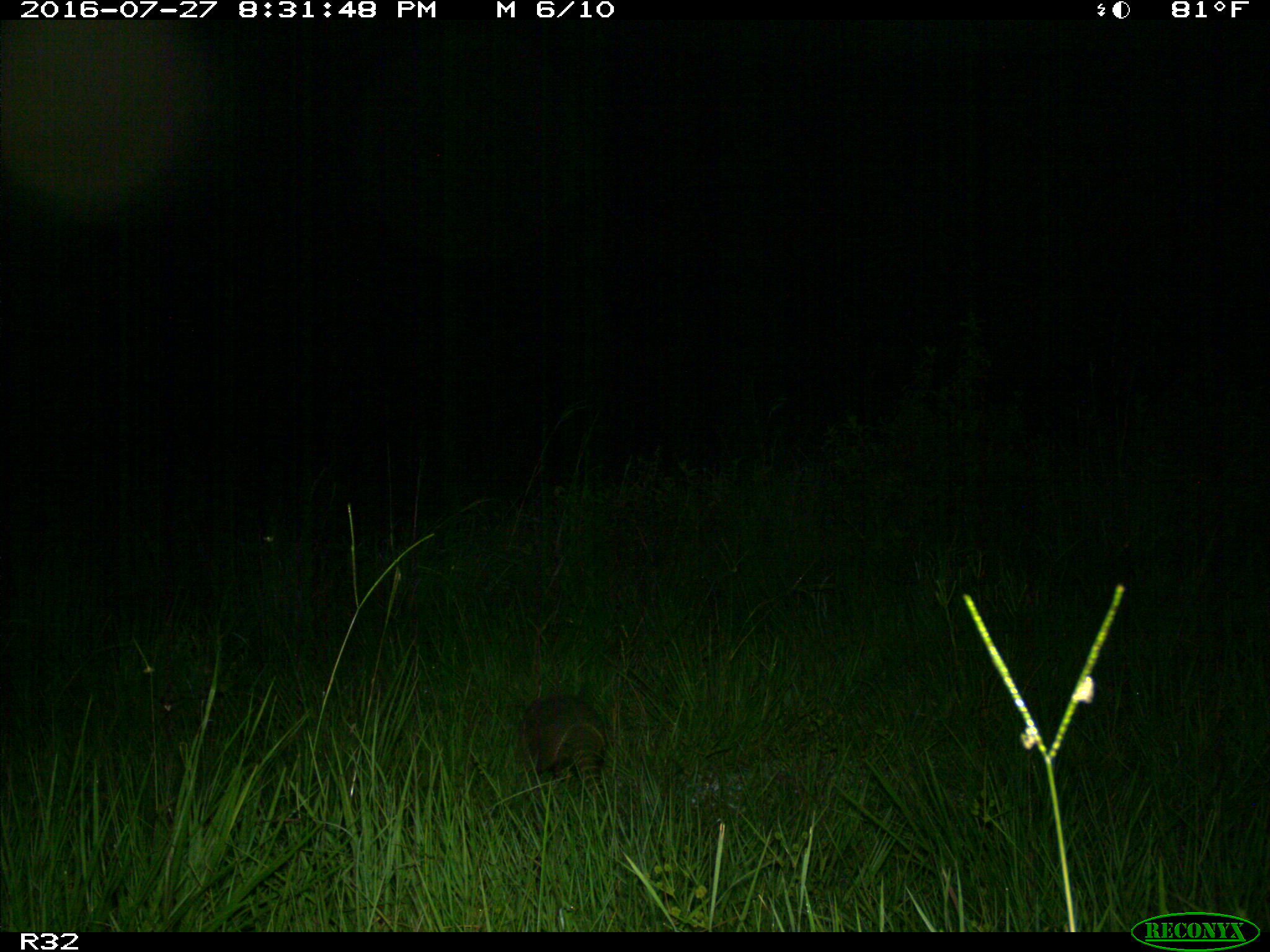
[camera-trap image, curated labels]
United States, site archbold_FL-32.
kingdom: Animalia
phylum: Chordata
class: Mammalia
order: Cingulata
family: Dasypodidae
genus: Dasypus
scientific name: Dasypus novemcinctus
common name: nine-banded armadillo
Dasypus novemcinctus (nine-banded armadillo).